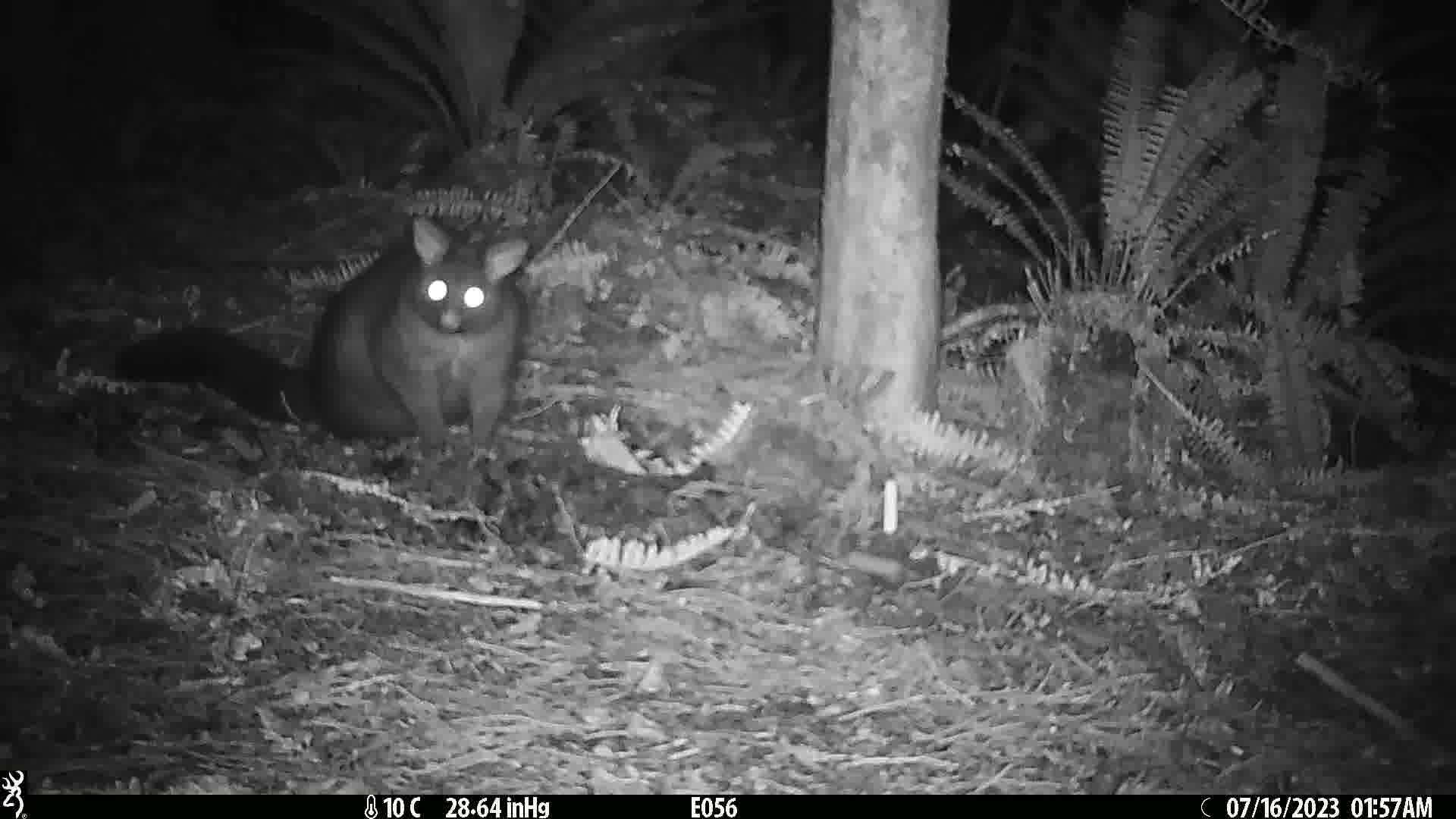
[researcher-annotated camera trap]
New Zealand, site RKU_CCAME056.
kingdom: Animalia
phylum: Chordata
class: Mammalia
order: Diprotodontia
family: Phalangeridae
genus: Trichosurus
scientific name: Trichosurus vulpecula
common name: common brushtail possum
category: possum